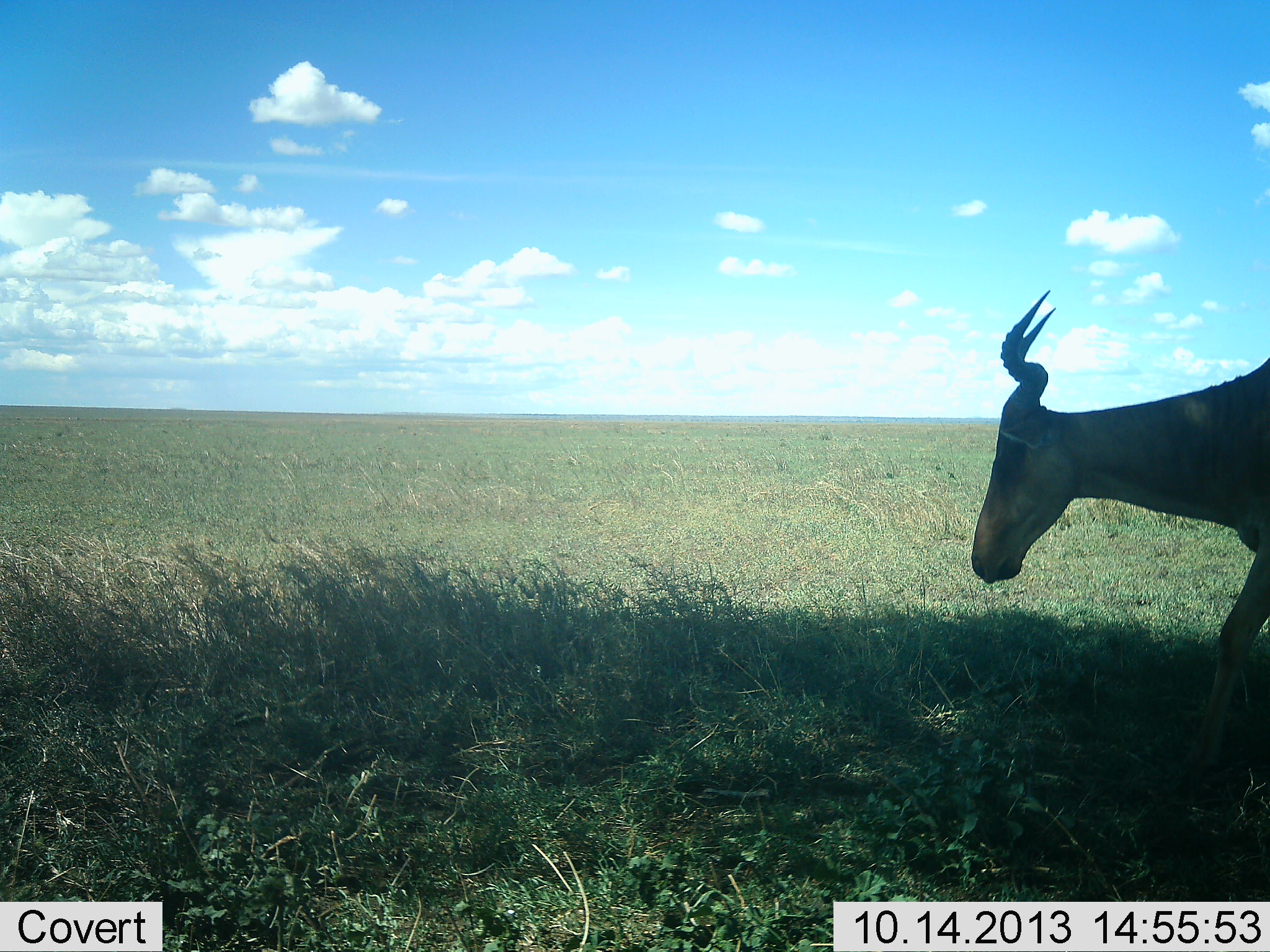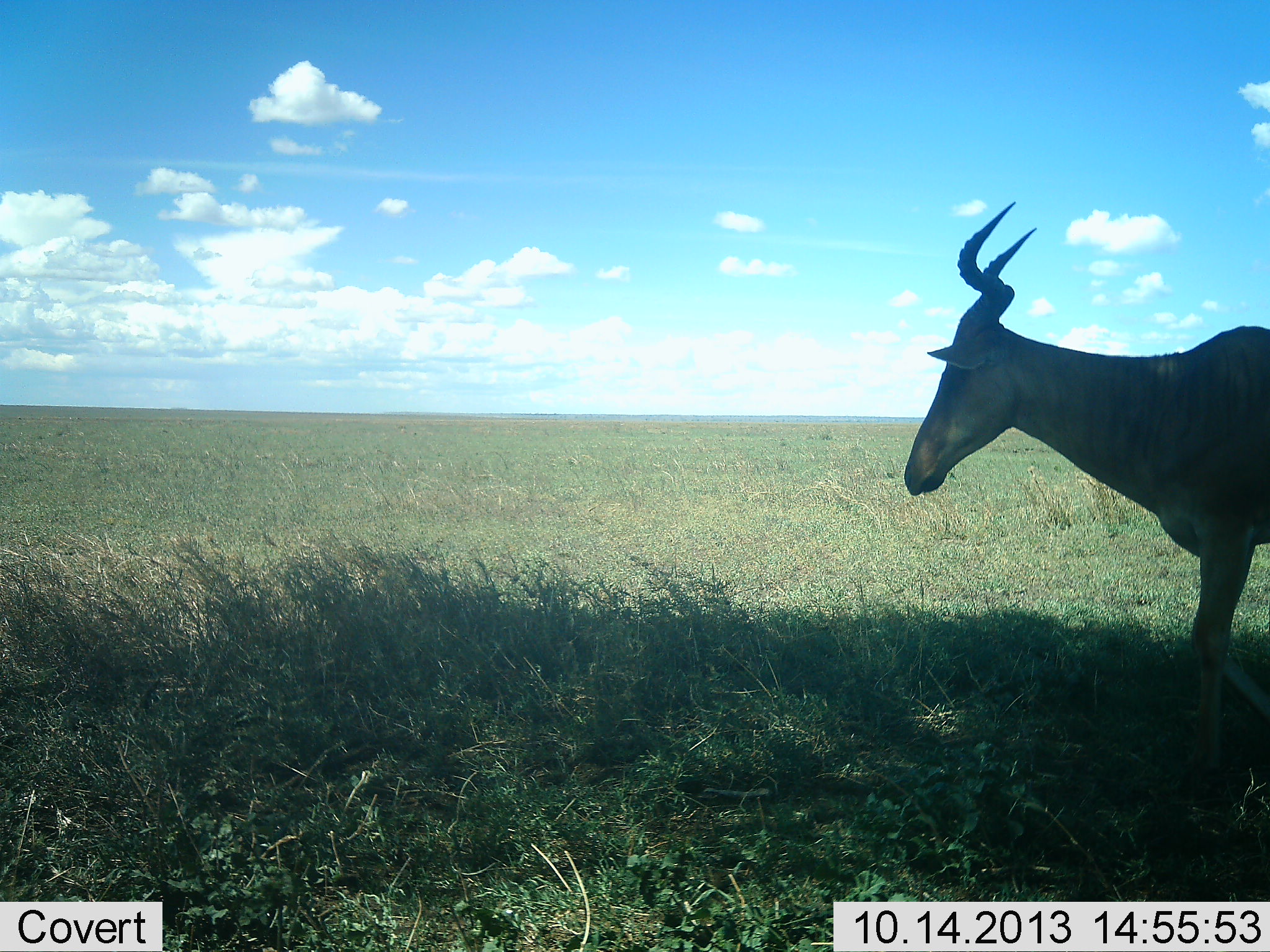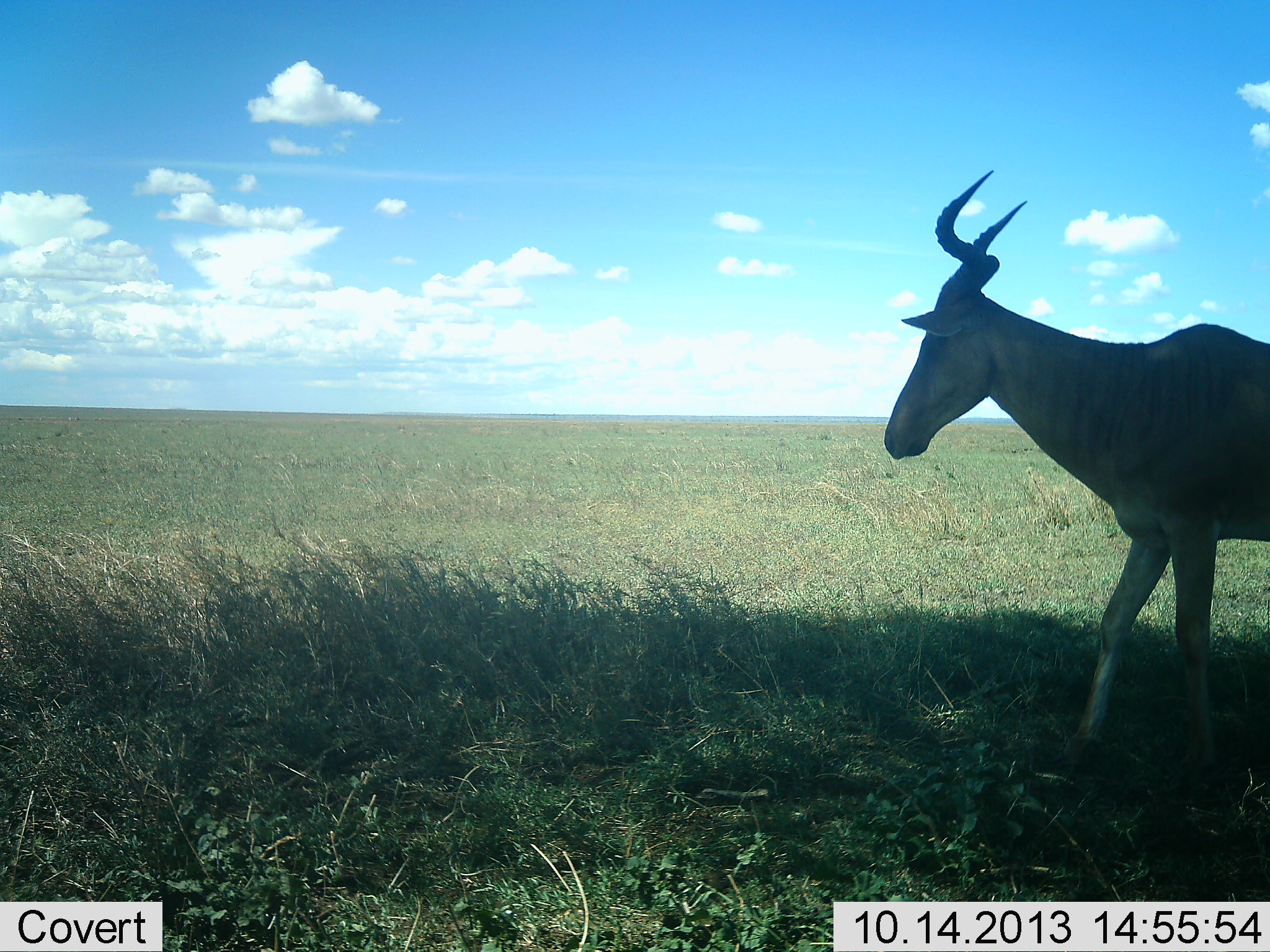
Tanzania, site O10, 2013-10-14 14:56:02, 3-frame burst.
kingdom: Animalia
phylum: Chordata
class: Mammalia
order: Artiodactyla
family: Bovidae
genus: Alcelaphus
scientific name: Alcelaphus buselaphus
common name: hartebeest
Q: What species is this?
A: Hartebeest (Alcelaphus buselaphus).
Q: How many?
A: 1.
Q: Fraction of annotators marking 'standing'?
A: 21%.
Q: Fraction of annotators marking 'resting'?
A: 0%.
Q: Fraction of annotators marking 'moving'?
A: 79%.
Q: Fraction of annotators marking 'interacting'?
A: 0%.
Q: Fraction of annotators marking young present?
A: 0%.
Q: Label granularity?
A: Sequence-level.